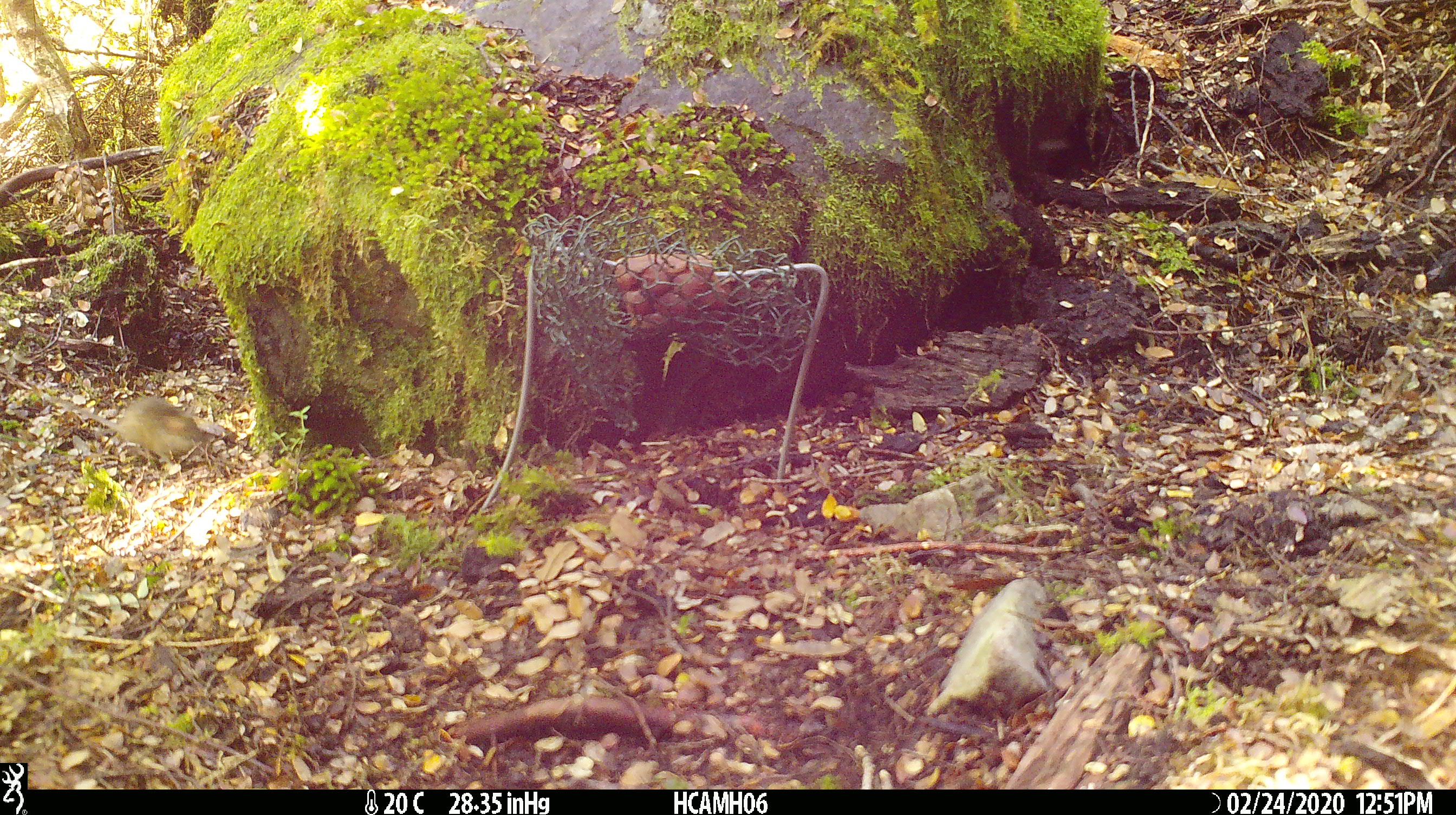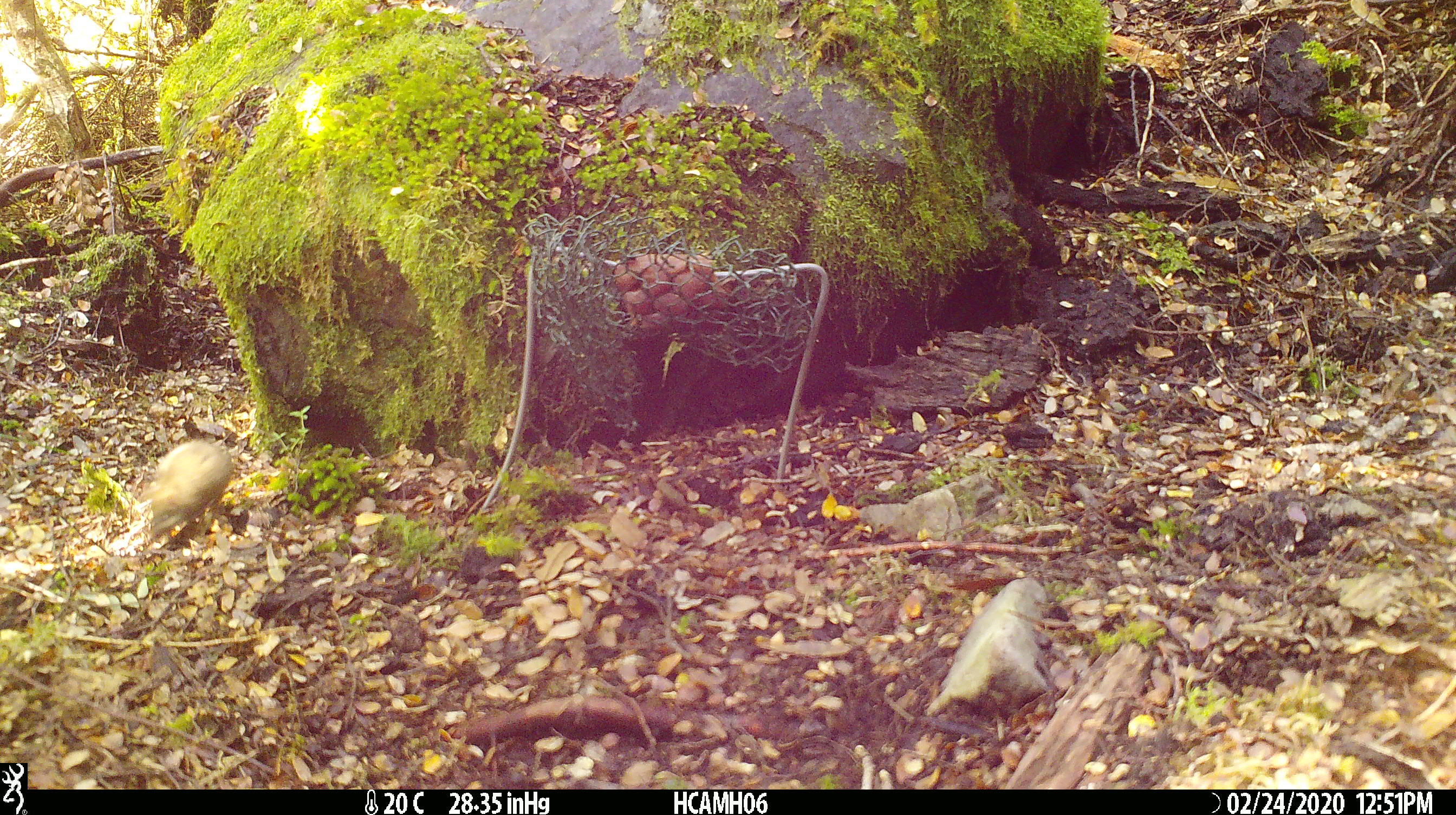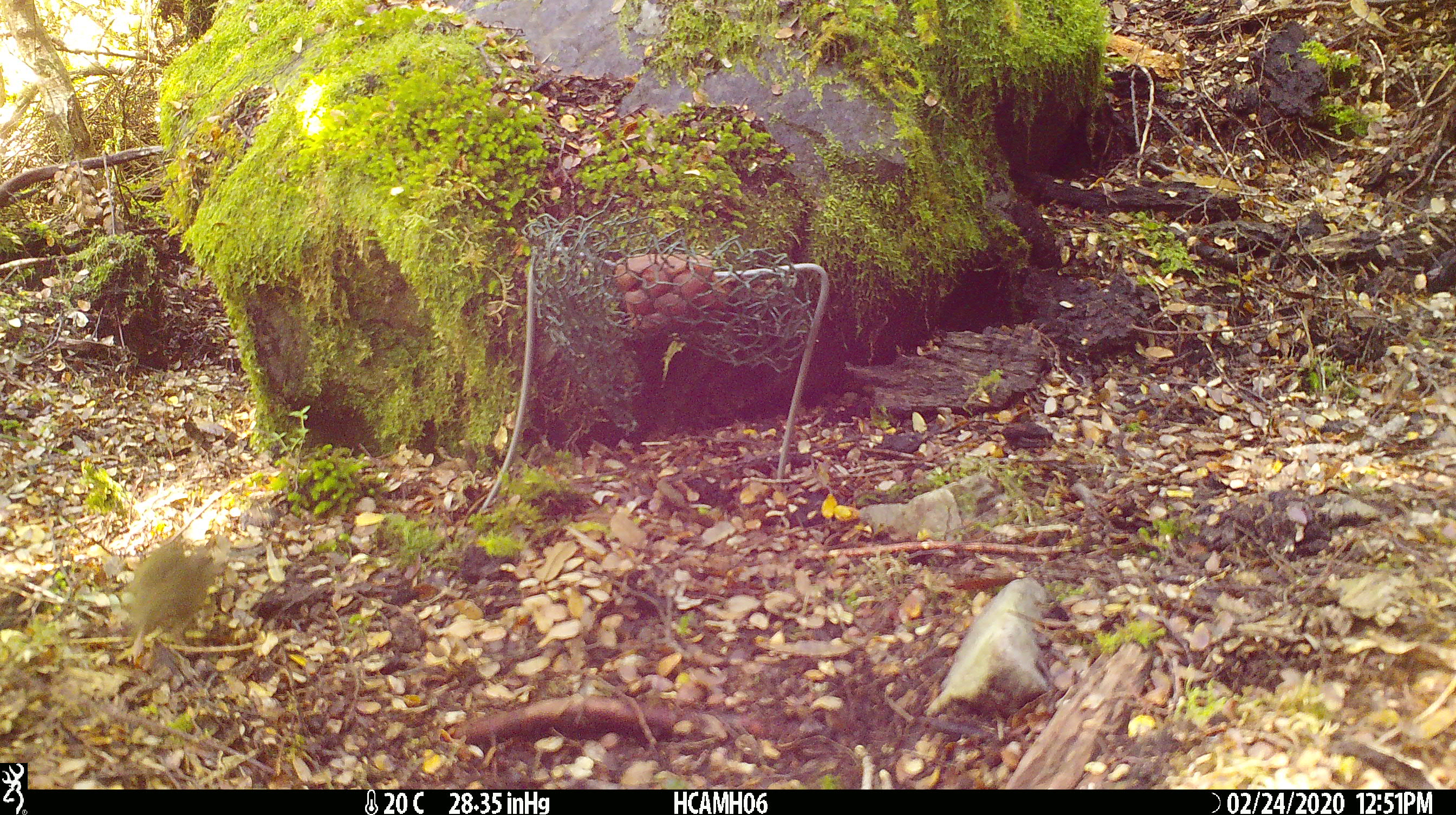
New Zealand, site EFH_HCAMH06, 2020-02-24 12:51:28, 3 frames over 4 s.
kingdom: Animalia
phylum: Chordata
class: Mammalia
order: Rodentia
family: Muridae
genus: Mus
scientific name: Mus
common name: mouse